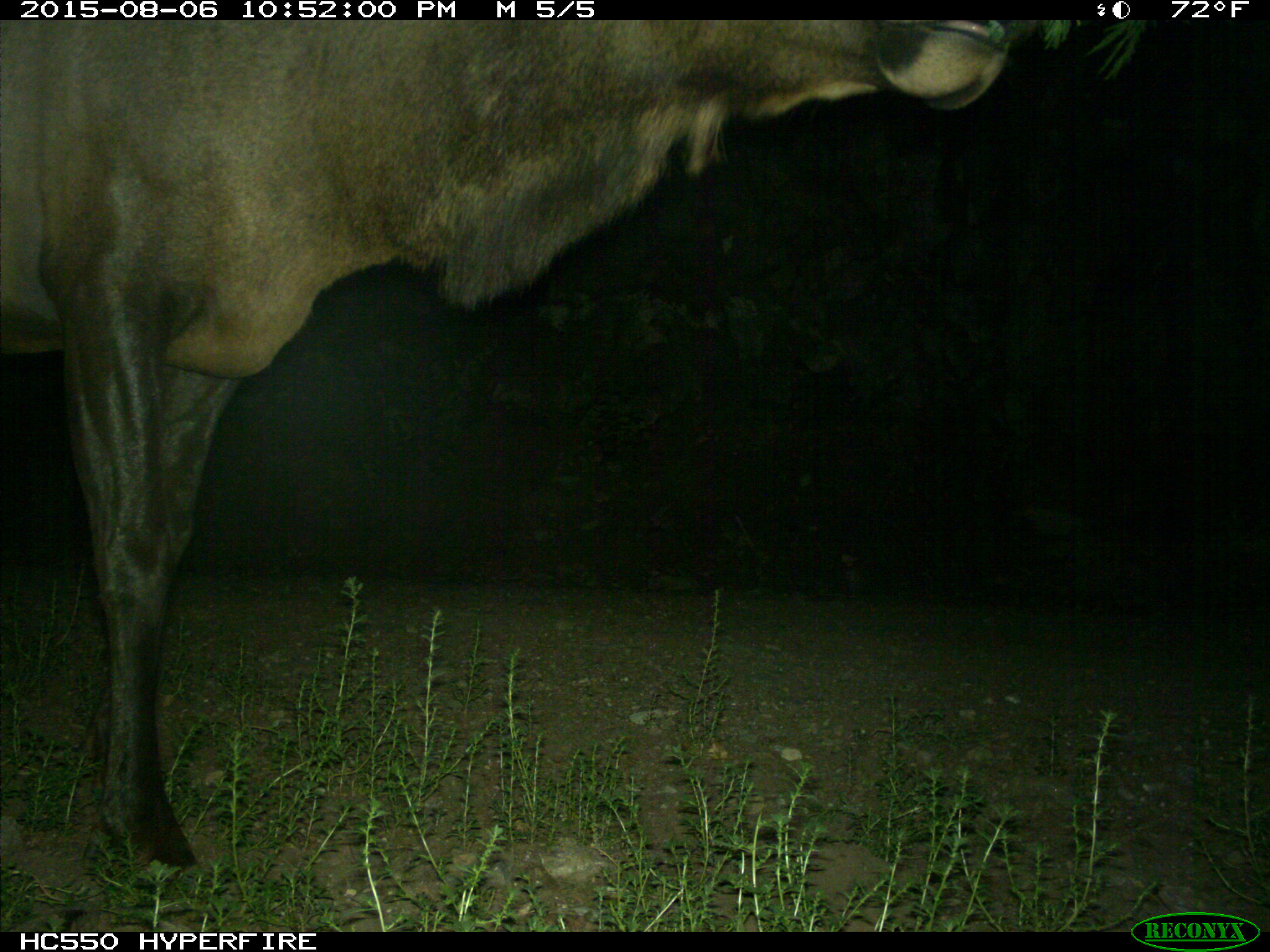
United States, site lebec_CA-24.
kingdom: Animalia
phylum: Chordata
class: Mammalia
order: Artiodactyla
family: Cervidae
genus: Cervus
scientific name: Cervus canadensis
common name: elk